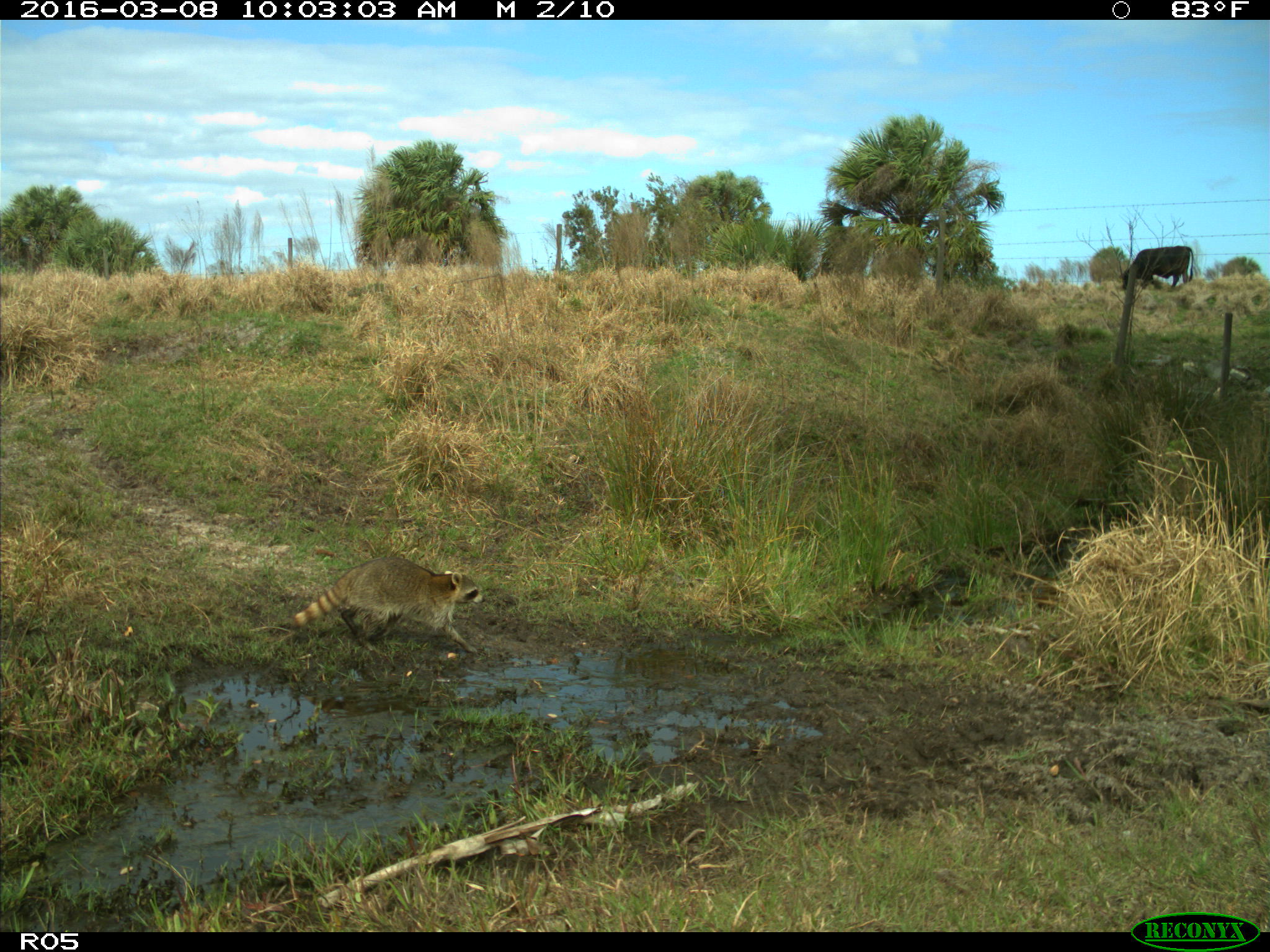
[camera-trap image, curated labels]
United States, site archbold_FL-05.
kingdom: Animalia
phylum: Chordata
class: Mammalia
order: Artiodactyla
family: Bovidae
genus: Bos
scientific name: Bos taurus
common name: domestic cow